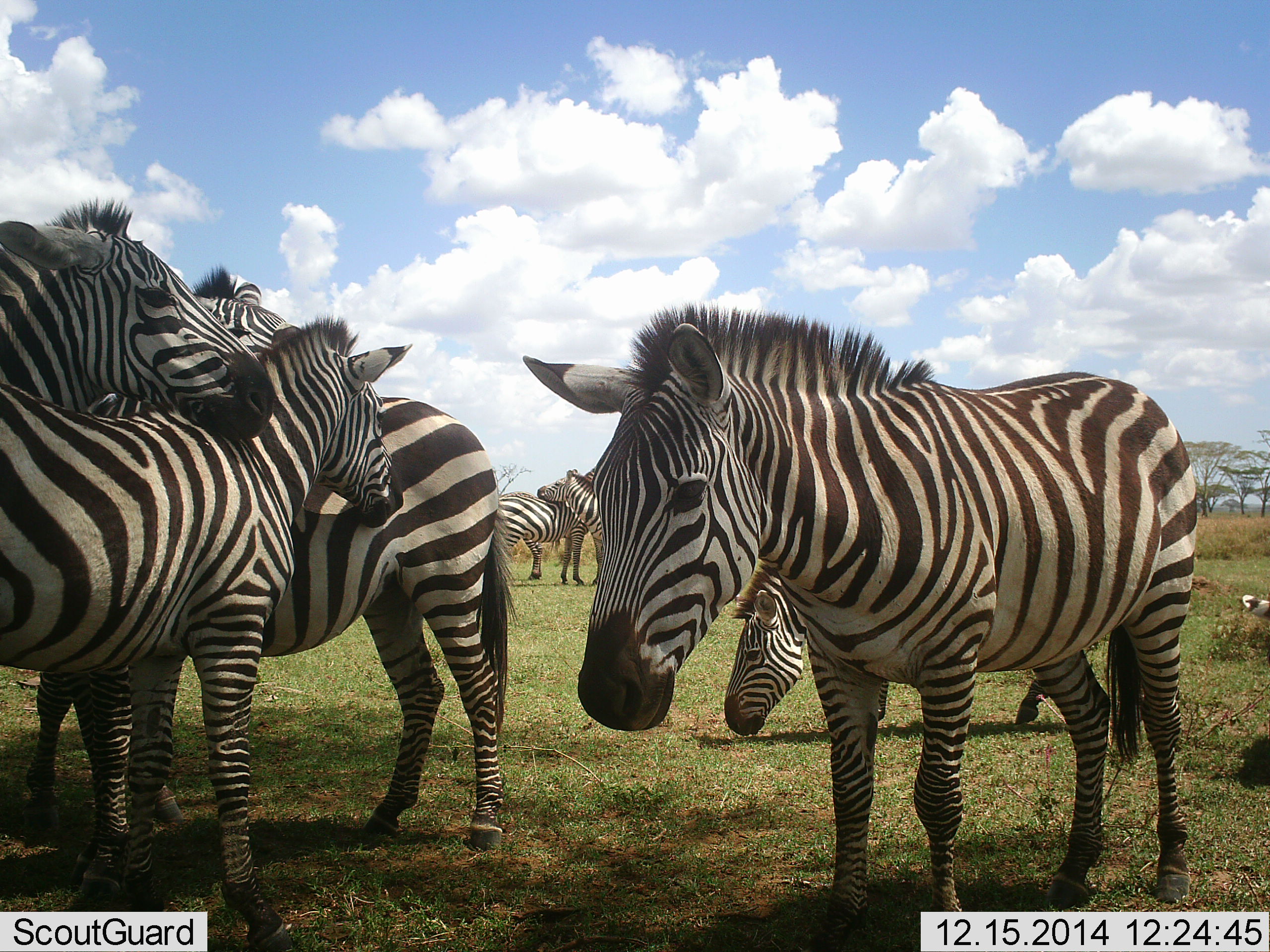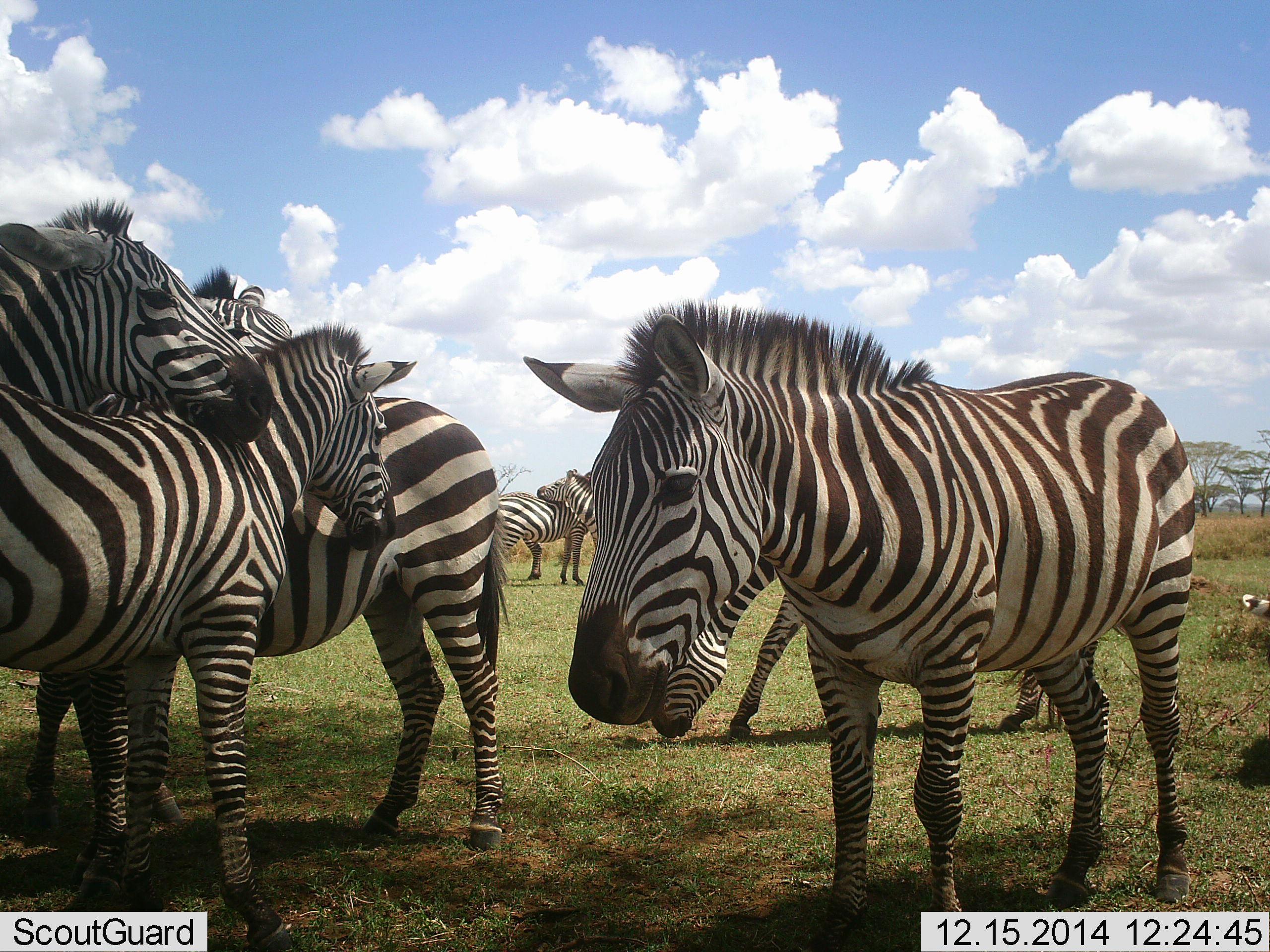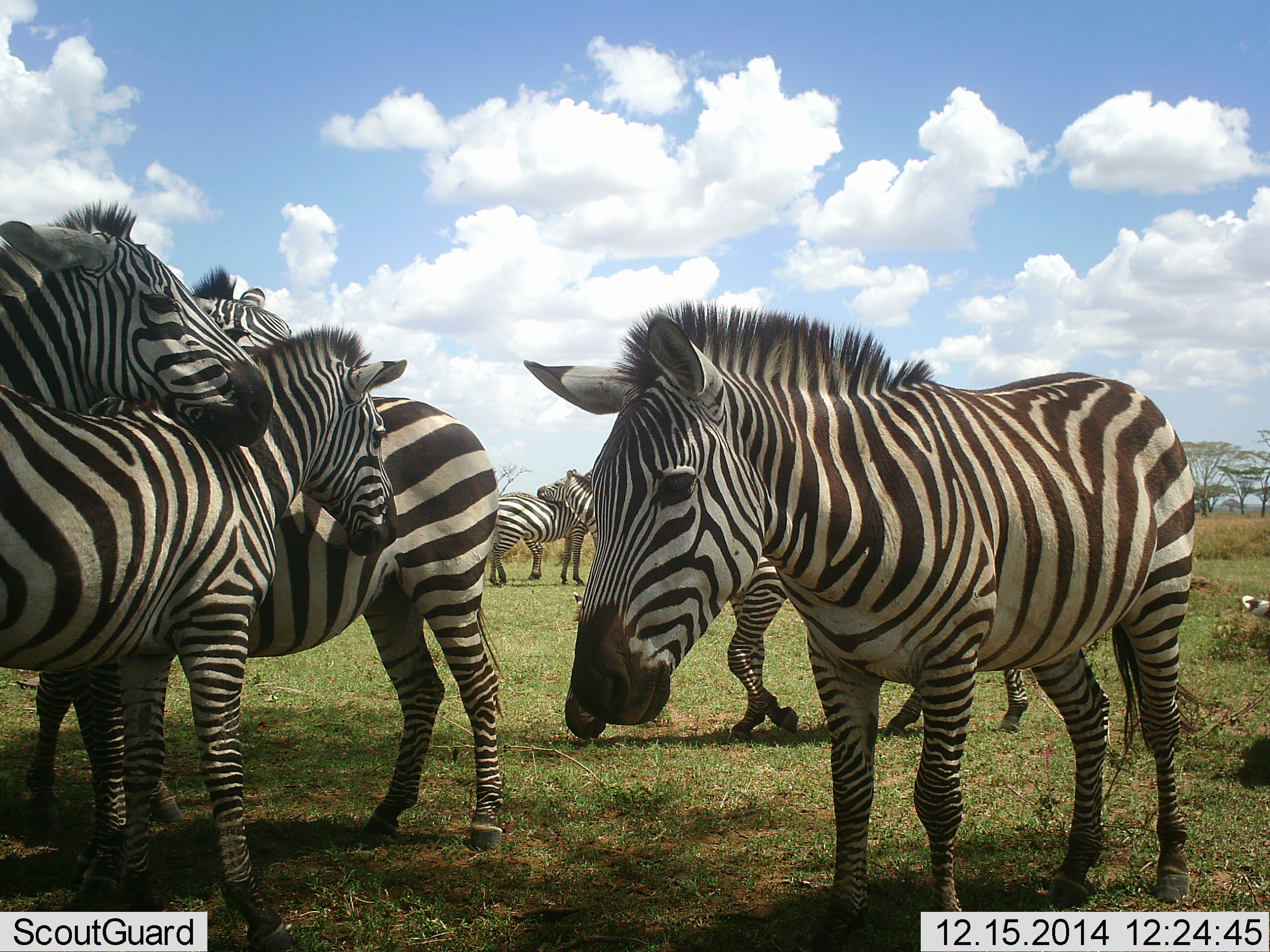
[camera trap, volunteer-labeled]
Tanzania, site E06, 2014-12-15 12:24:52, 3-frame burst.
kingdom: Animalia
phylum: Chordata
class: Mammalia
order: Perissodactyla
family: Equidae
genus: Equus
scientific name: Equus quagga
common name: plains zebra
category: zebra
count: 8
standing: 70%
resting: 20%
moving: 30%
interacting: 50%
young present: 10%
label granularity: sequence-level